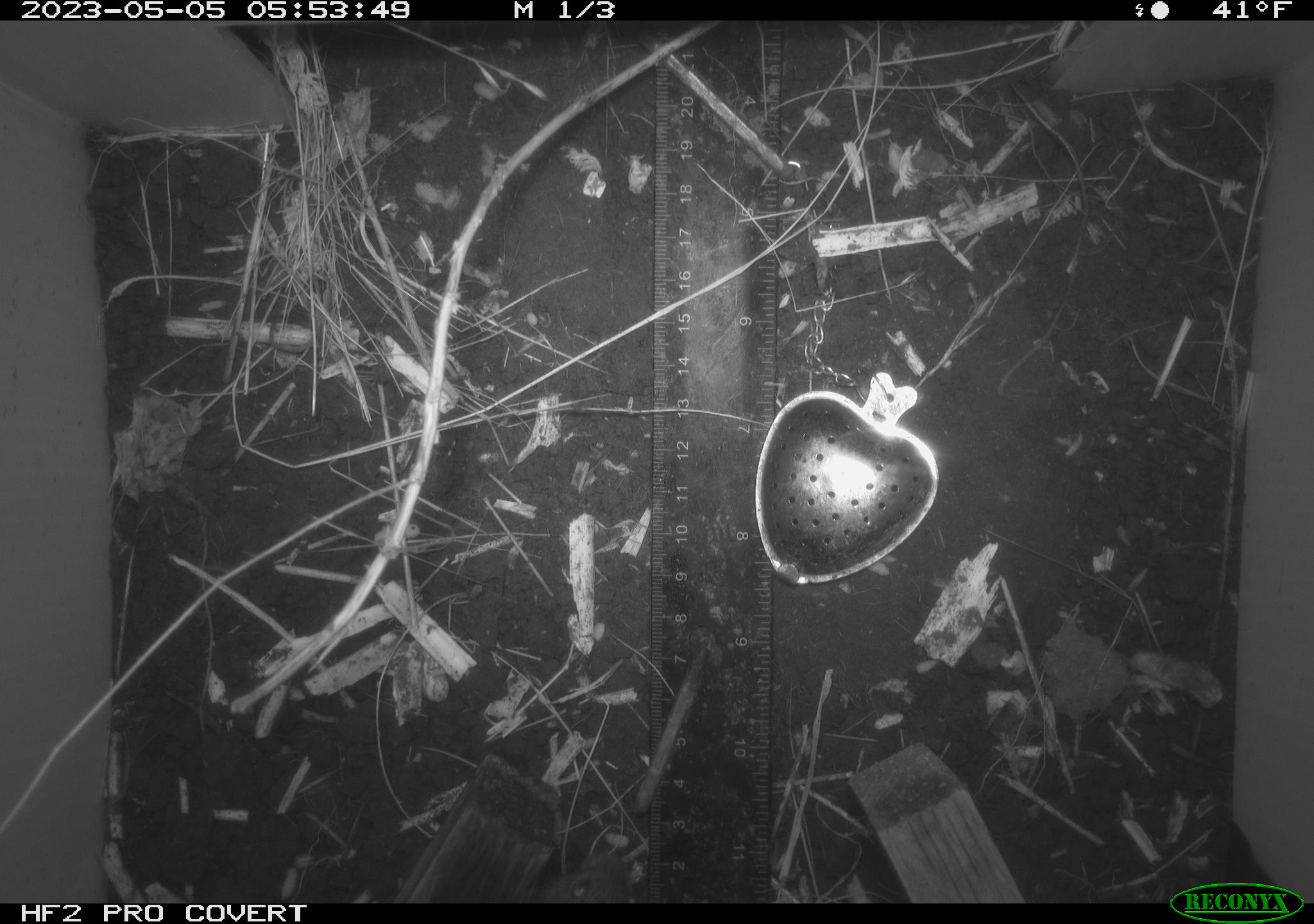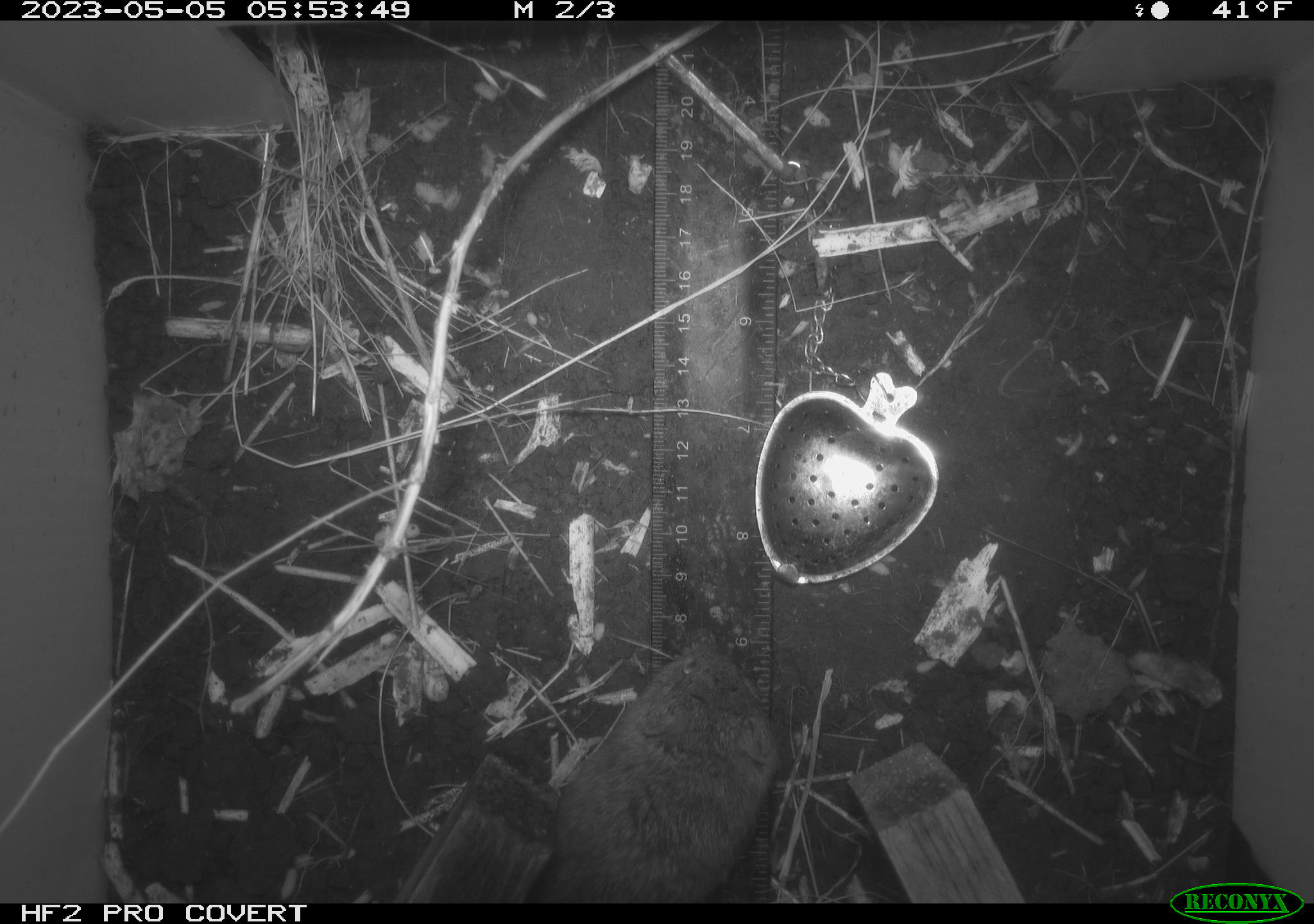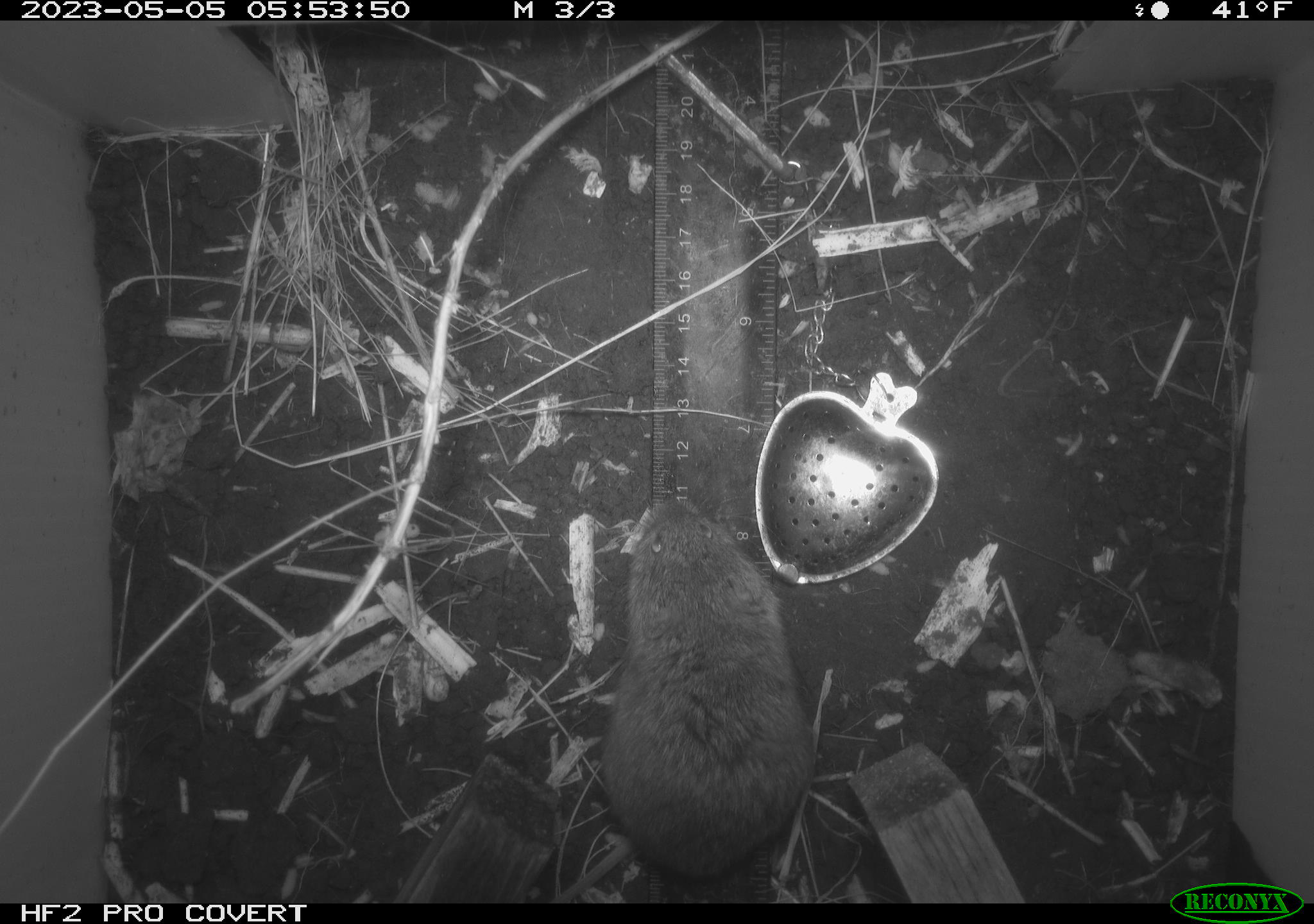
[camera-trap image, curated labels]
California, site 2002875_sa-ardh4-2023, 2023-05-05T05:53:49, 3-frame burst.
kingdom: Animalia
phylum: Chordata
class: Mammalia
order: Rodentia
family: Cricetidae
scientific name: Arvicolinae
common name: voles, lemmings, and muskrats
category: arvicolinae subfamily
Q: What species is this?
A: Arvicolinae subfamily (voles, lemmings, and muskrats) (Arvicolinae).